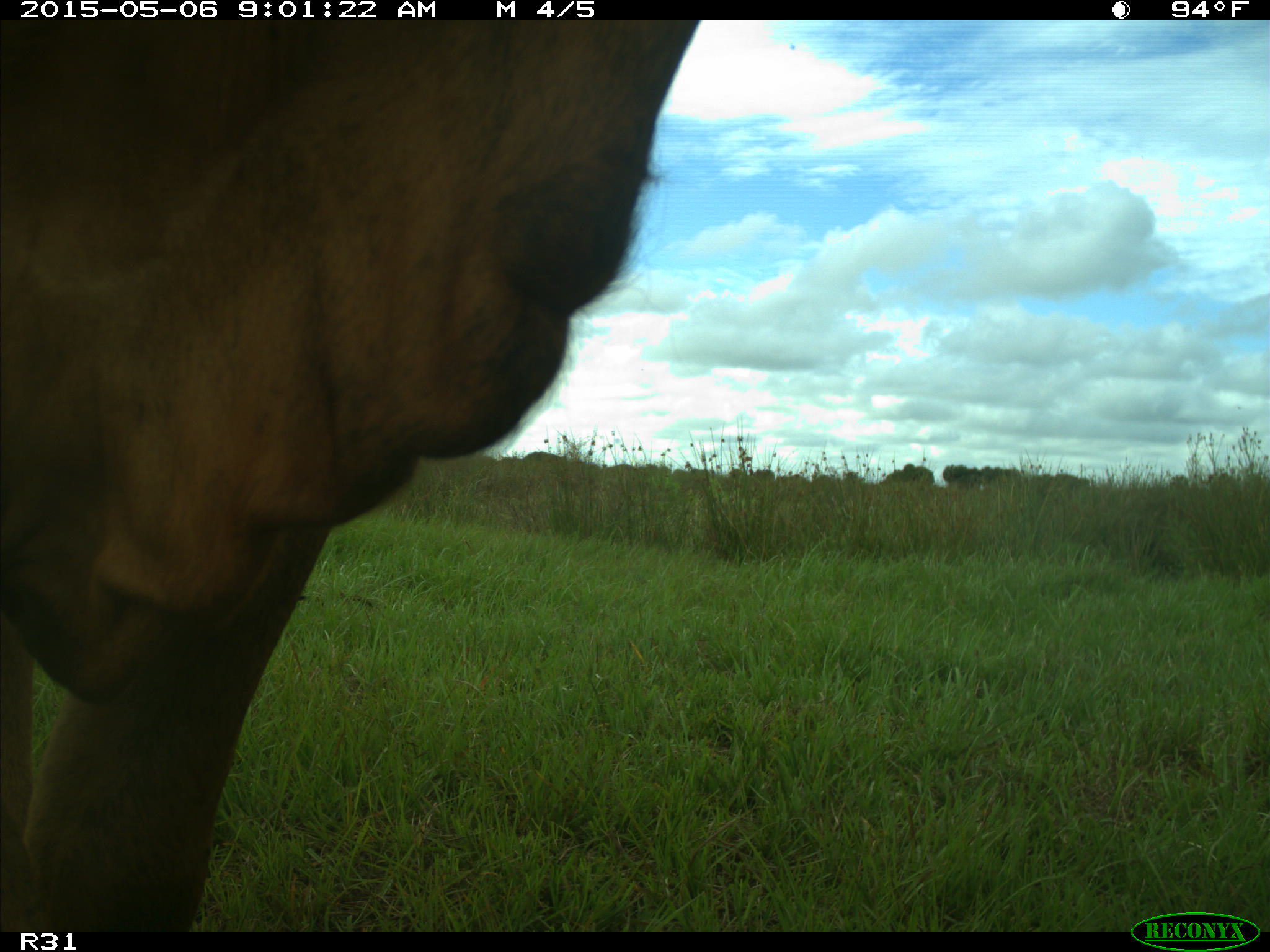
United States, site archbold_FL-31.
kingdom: Animalia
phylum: Chordata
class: Mammalia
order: Artiodactyla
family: Bovidae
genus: Bos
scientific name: Bos taurus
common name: domestic cow